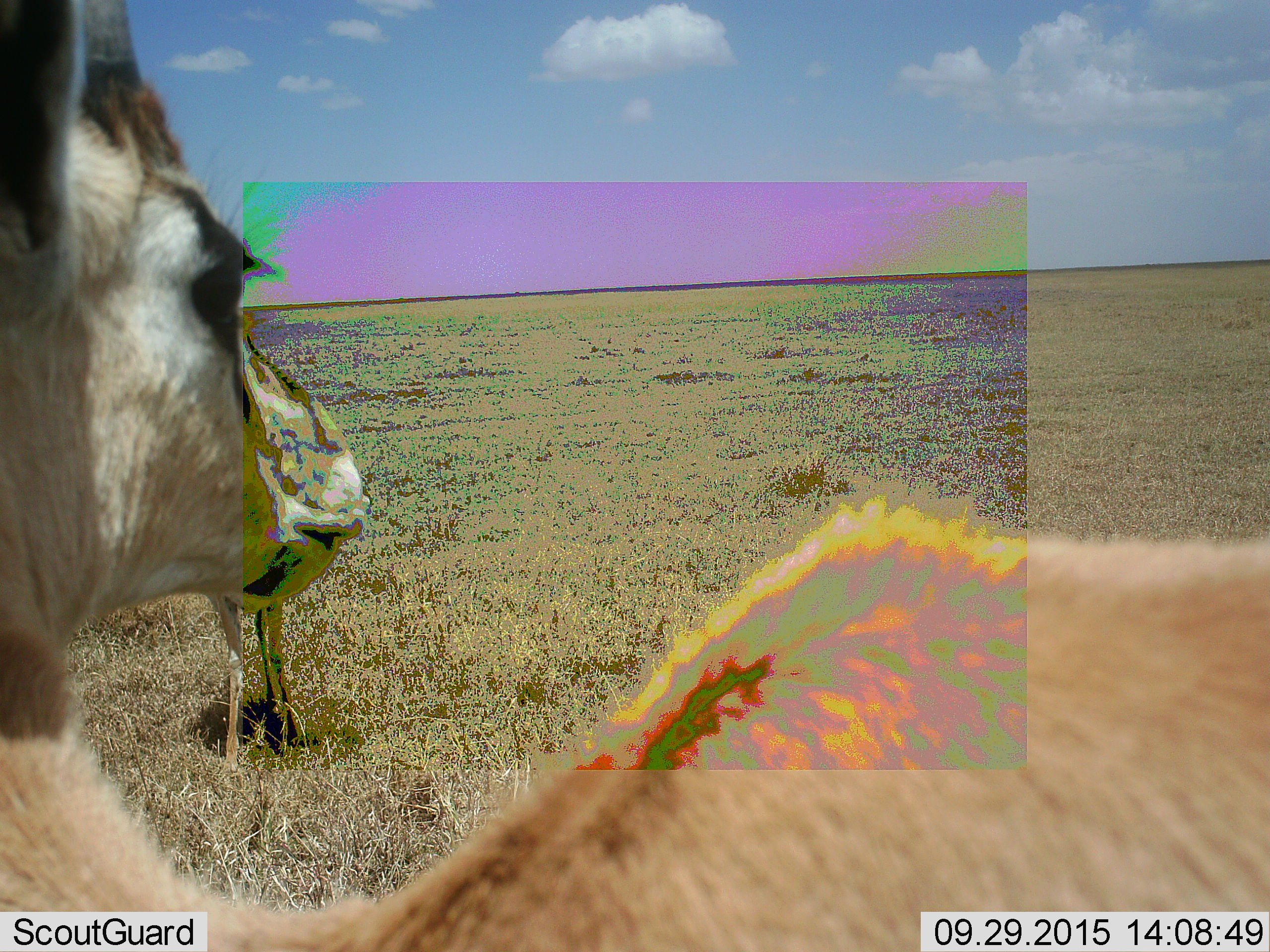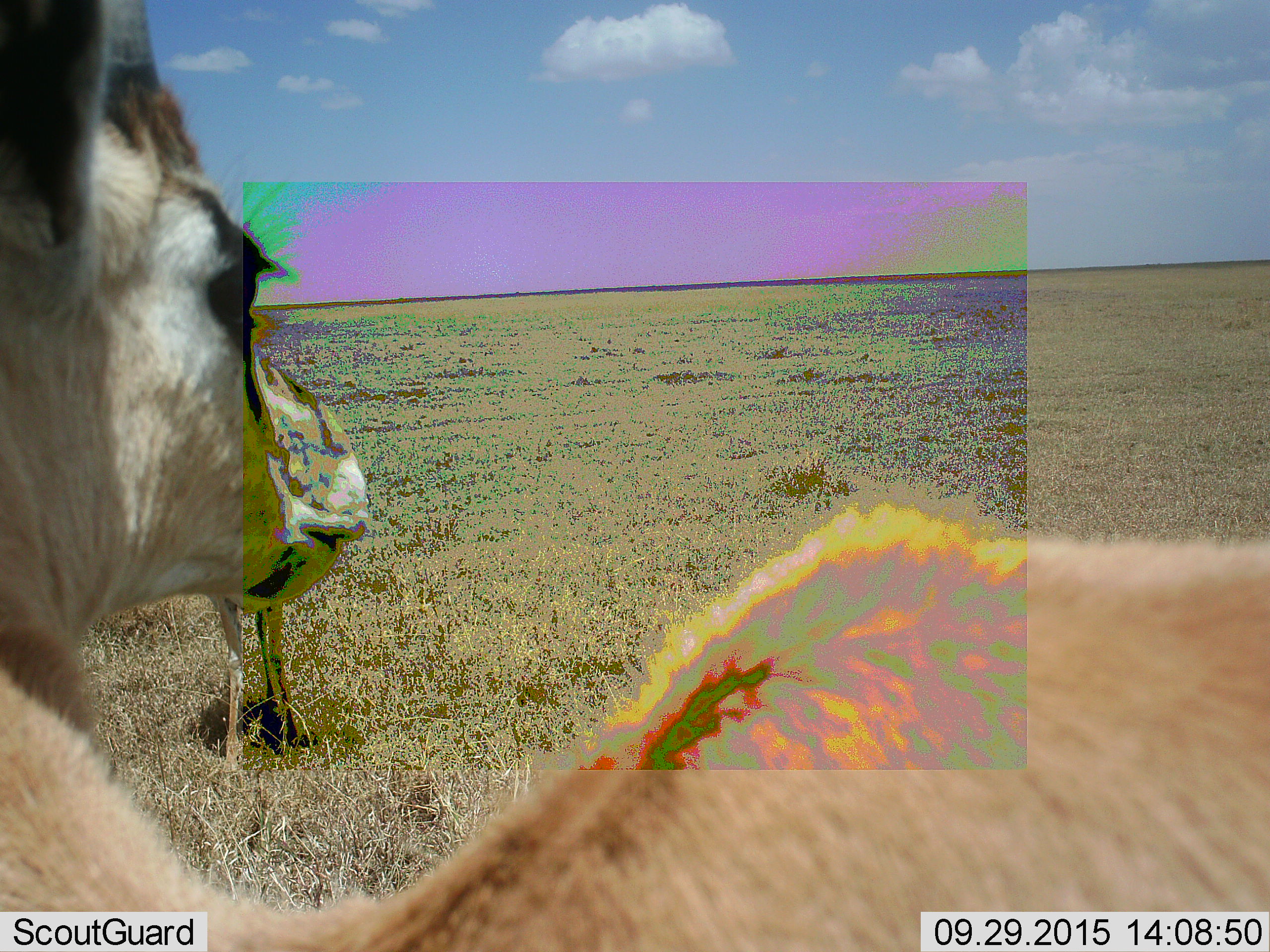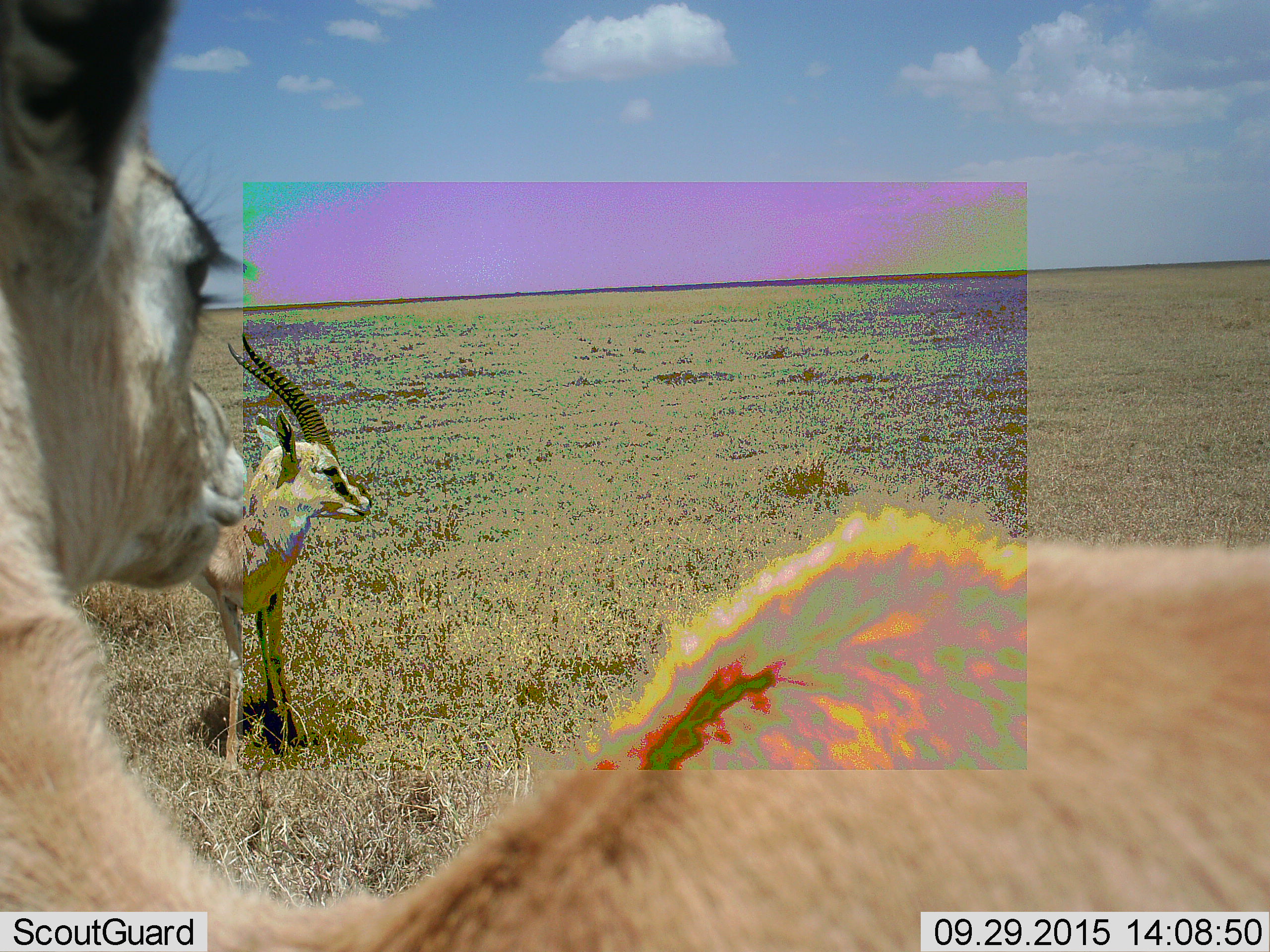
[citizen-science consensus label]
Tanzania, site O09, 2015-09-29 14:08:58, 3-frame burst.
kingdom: Animalia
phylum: Chordata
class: Mammalia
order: Artiodactyla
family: Bovidae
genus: Eudorcas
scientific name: Eudorcas thomsonii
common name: thomson's gazelle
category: gazellethomsons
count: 2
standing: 100%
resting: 0%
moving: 14%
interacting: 0%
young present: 0%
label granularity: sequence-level